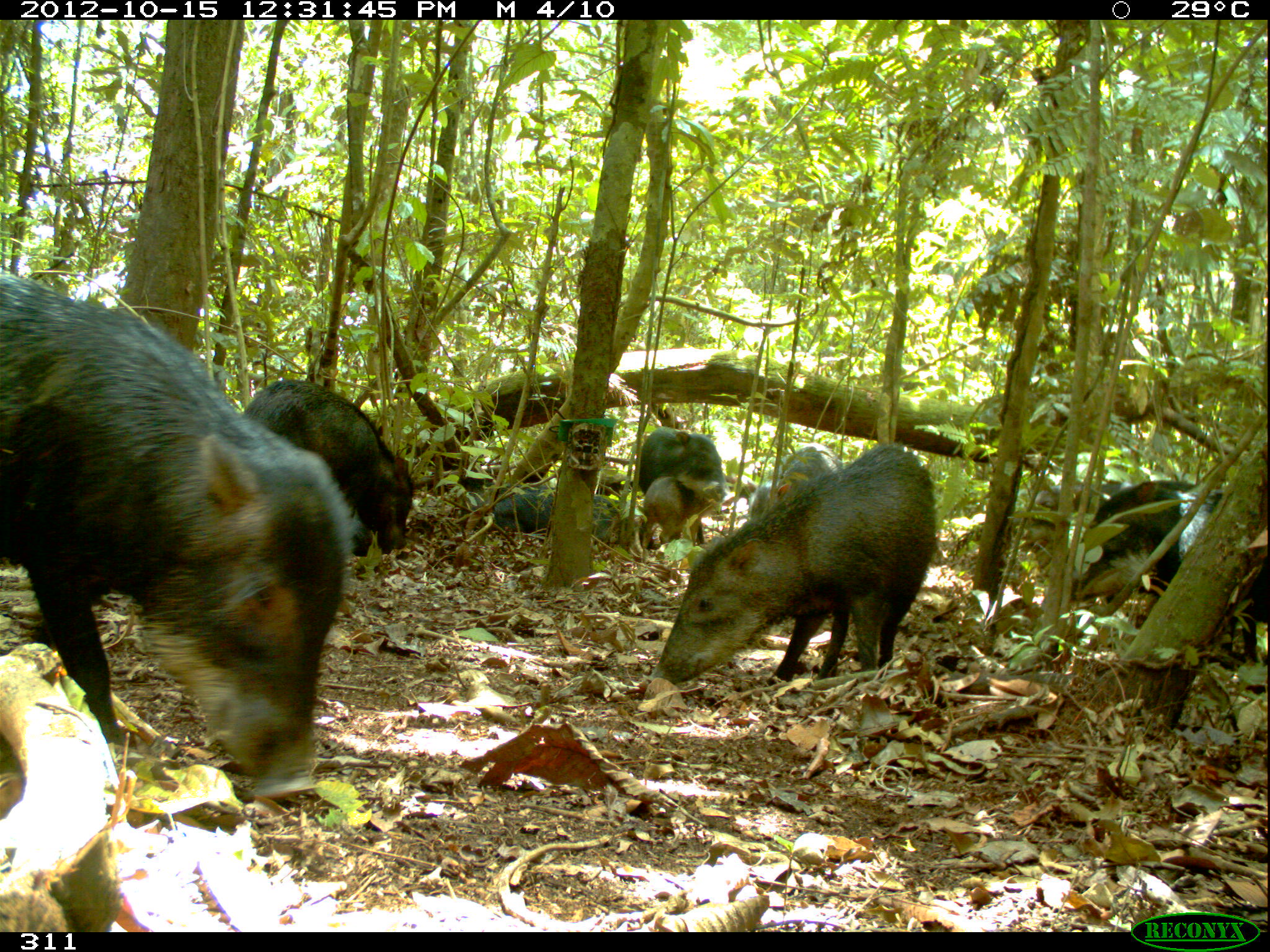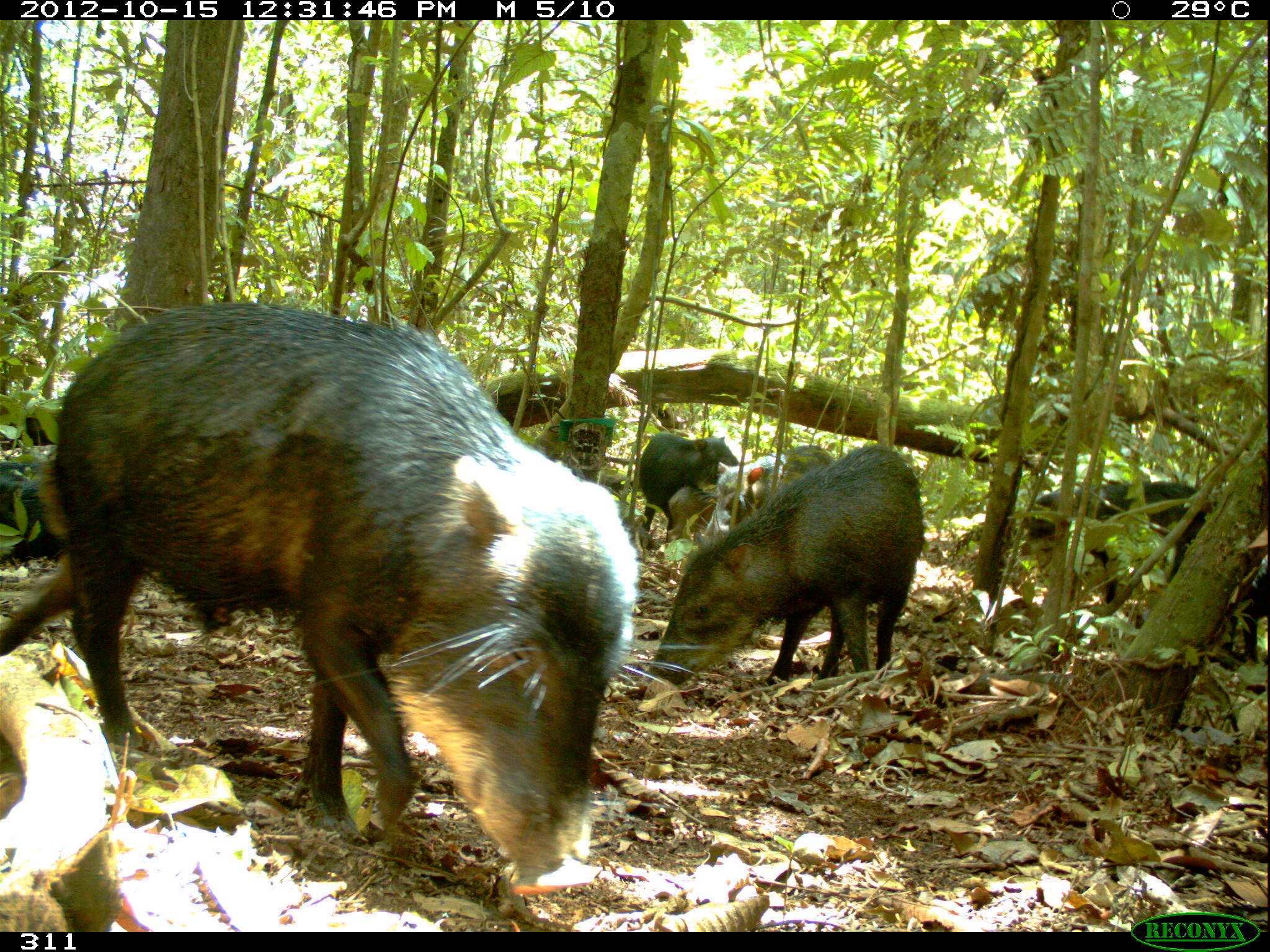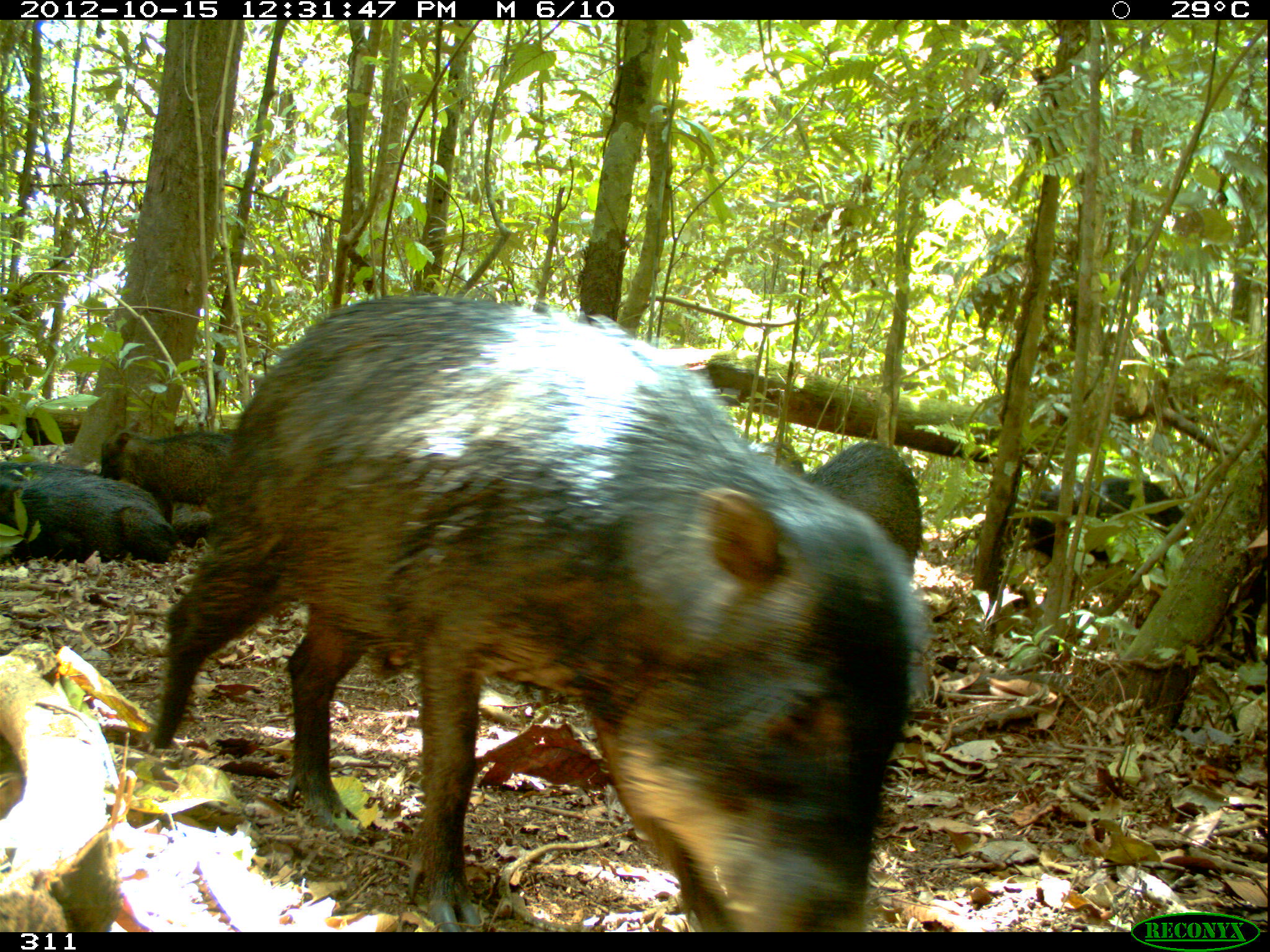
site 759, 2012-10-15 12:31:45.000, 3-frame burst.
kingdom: Animalia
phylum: Chordata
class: Mammalia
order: Artiodactyla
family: Tayassuidae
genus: Tayassu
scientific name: Tayassu pecari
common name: white-lipped peccary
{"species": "Tayassu pecari (white-lipped peccary)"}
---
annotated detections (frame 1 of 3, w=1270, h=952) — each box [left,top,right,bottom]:
tayassu pecari: [0,266,359,793]; [649,444,938,694]; [1035,478,1265,659]; [235,378,416,565]; [749,444,848,613]; [462,481,629,549]; [635,426,726,549]; [1020,480,1136,554]; [642,472,723,548]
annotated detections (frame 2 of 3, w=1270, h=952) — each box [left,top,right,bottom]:
tayassu pecari: [0,296,721,898]; [637,440,926,689]; [1022,478,1264,693]; [694,443,837,555]; [635,431,739,539]; [0,449,62,562]; [664,481,718,540]